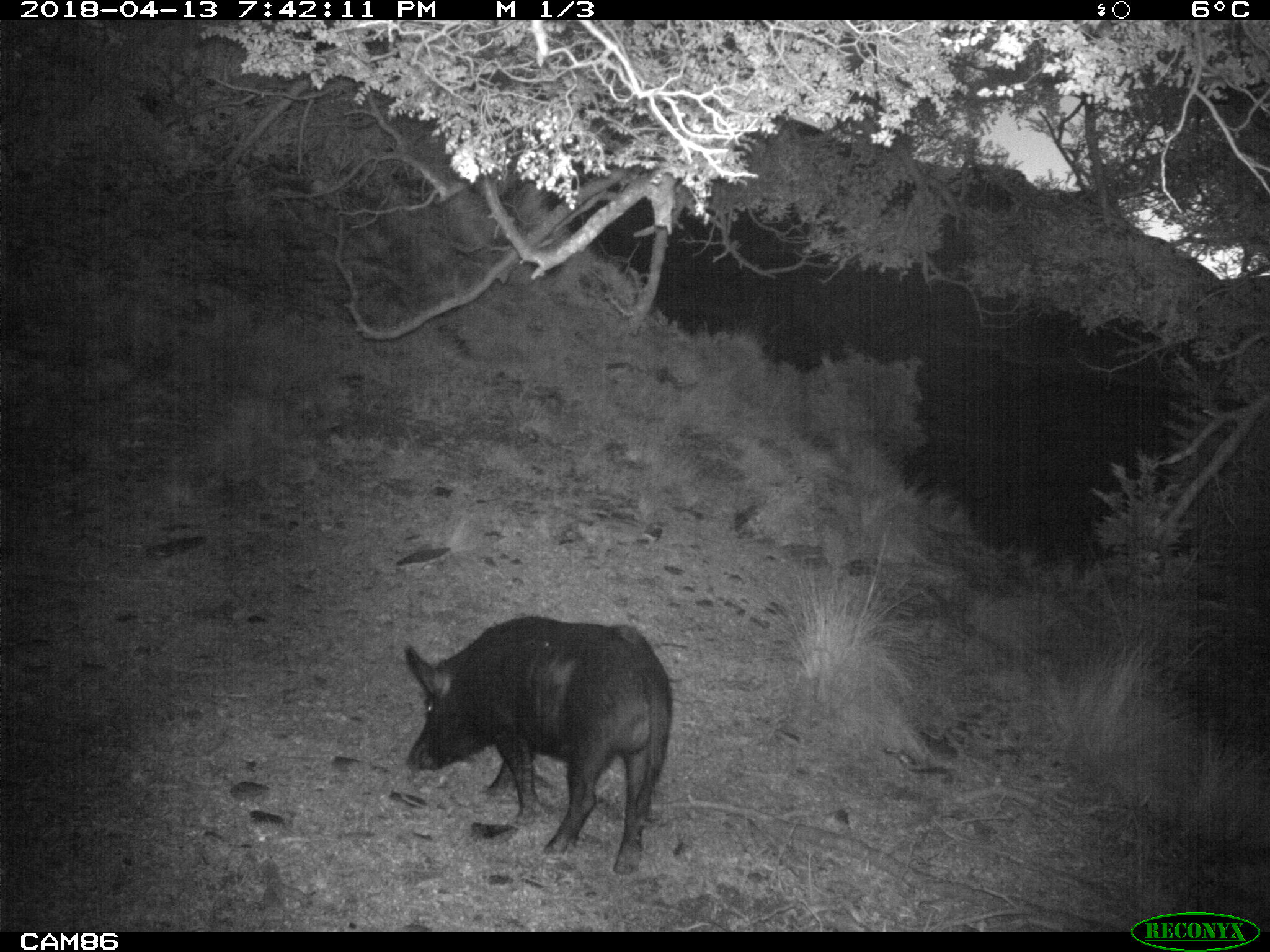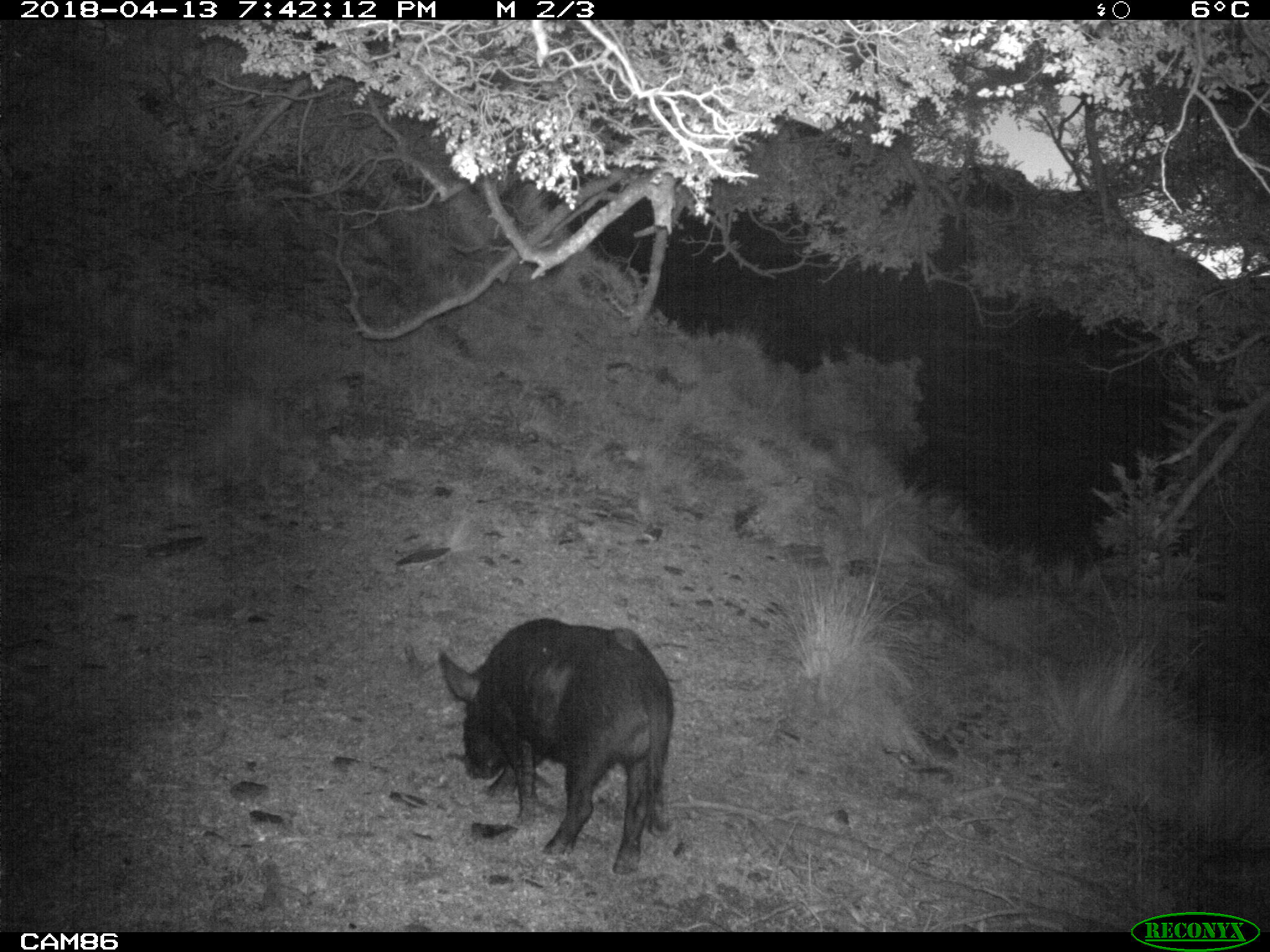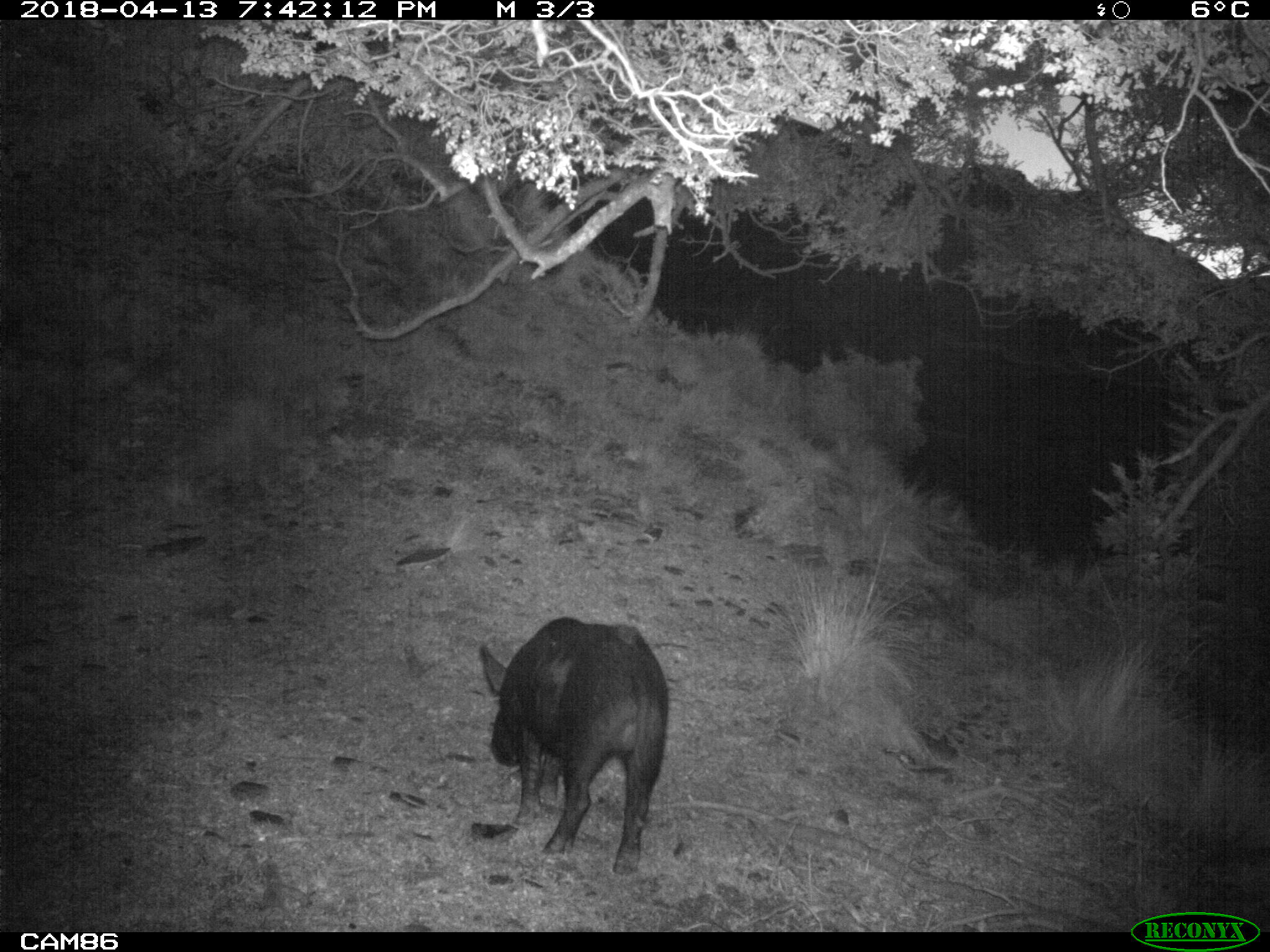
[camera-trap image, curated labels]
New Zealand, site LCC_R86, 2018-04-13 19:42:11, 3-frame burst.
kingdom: Animalia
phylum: Chordata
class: Mammalia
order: Artiodactyla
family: Suidae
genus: Sus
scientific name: Sus scrofa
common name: pig